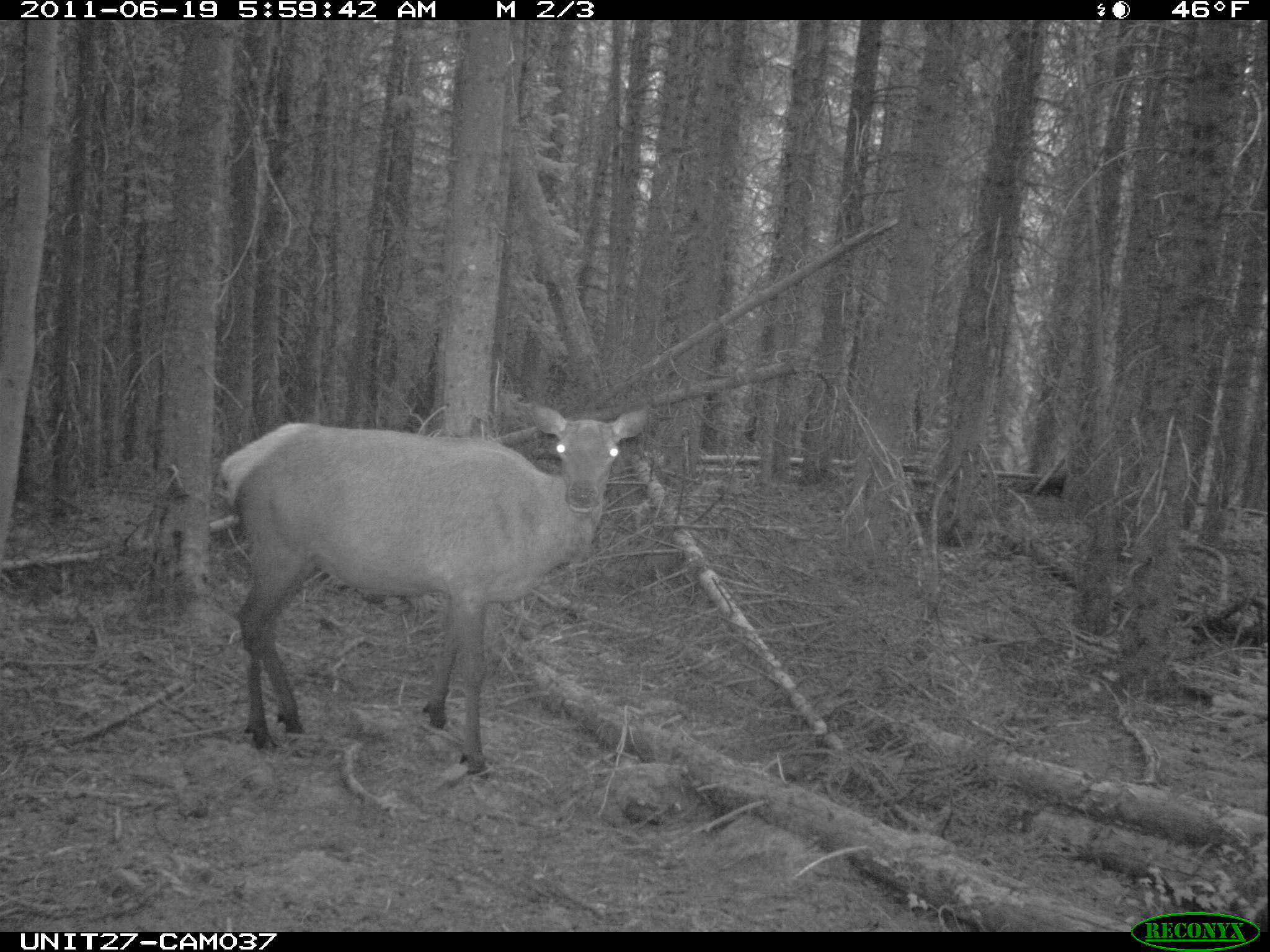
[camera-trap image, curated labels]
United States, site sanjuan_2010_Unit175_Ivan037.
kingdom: Animalia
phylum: Chordata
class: Mammalia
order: Artiodactyla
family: Cervidae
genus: Cervus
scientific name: Cervus elaphus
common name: red deer